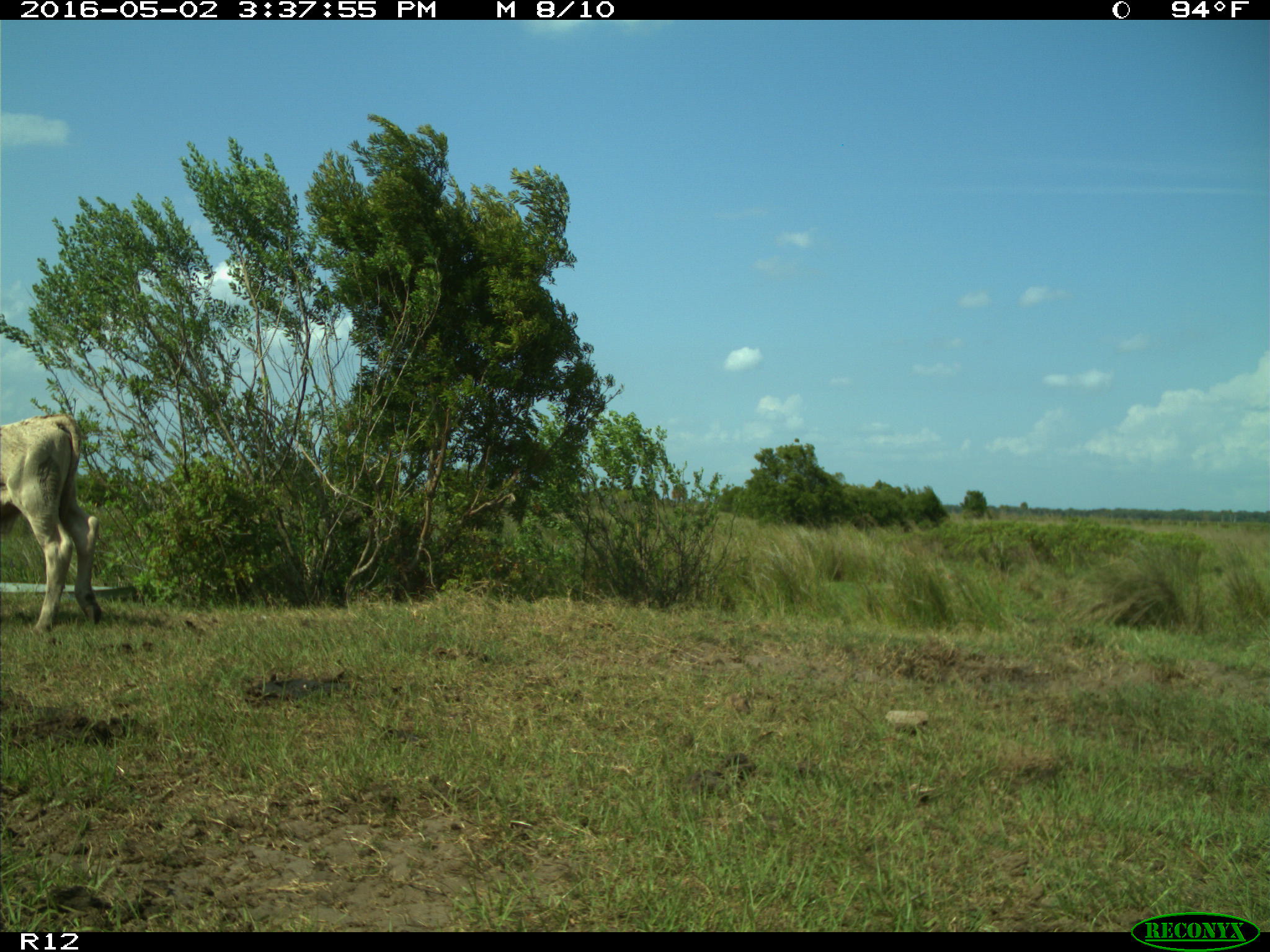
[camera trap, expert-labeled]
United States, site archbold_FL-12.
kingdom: Animalia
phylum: Chordata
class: Mammalia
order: Artiodactyla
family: Bovidae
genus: Bos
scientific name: Bos taurus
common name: domestic cow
Bos taurus (domestic cow).